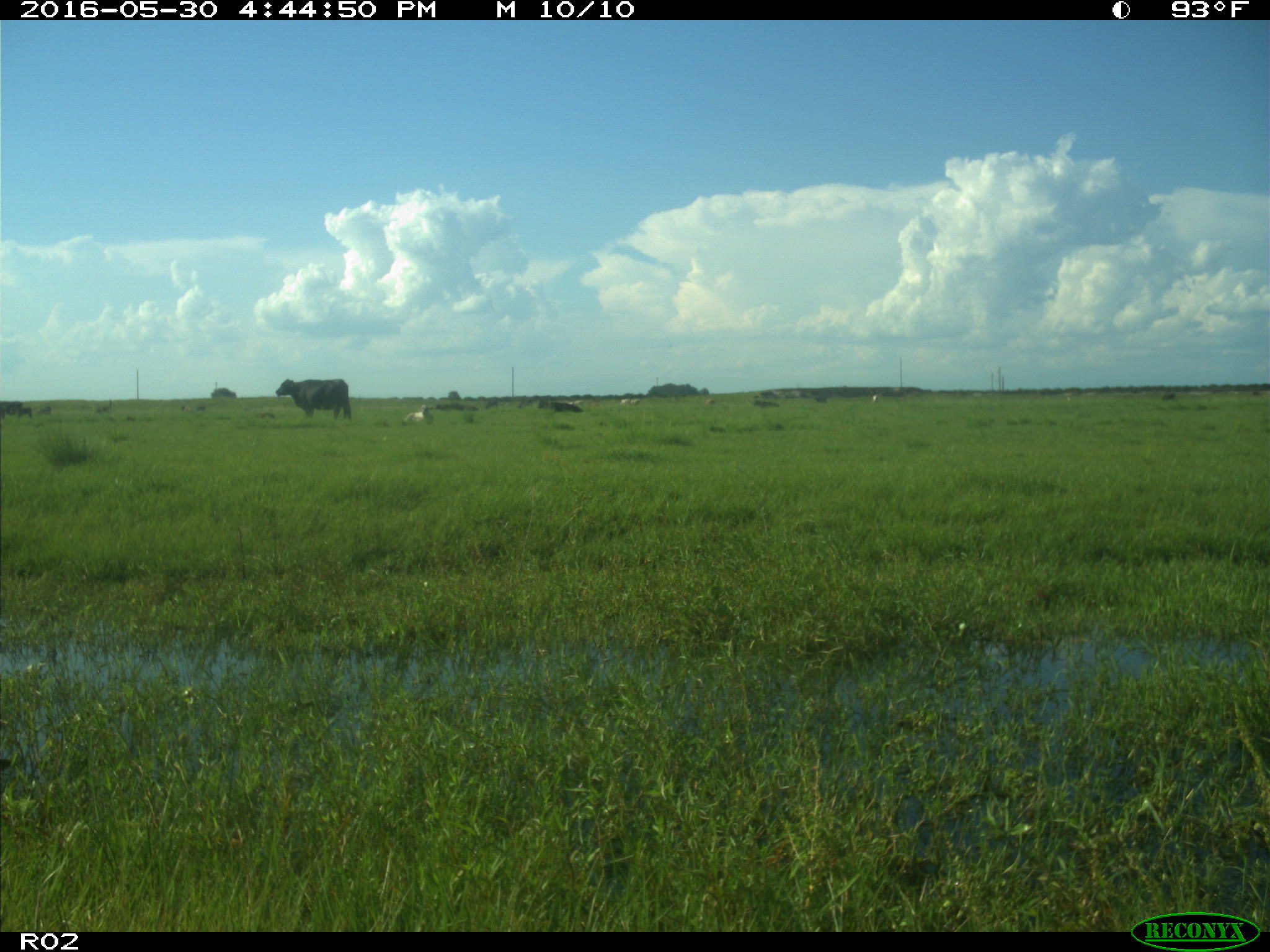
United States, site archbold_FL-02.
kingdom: Animalia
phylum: Chordata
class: Mammalia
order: Artiodactyla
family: Bovidae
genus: Bos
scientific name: Bos taurus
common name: domestic cow